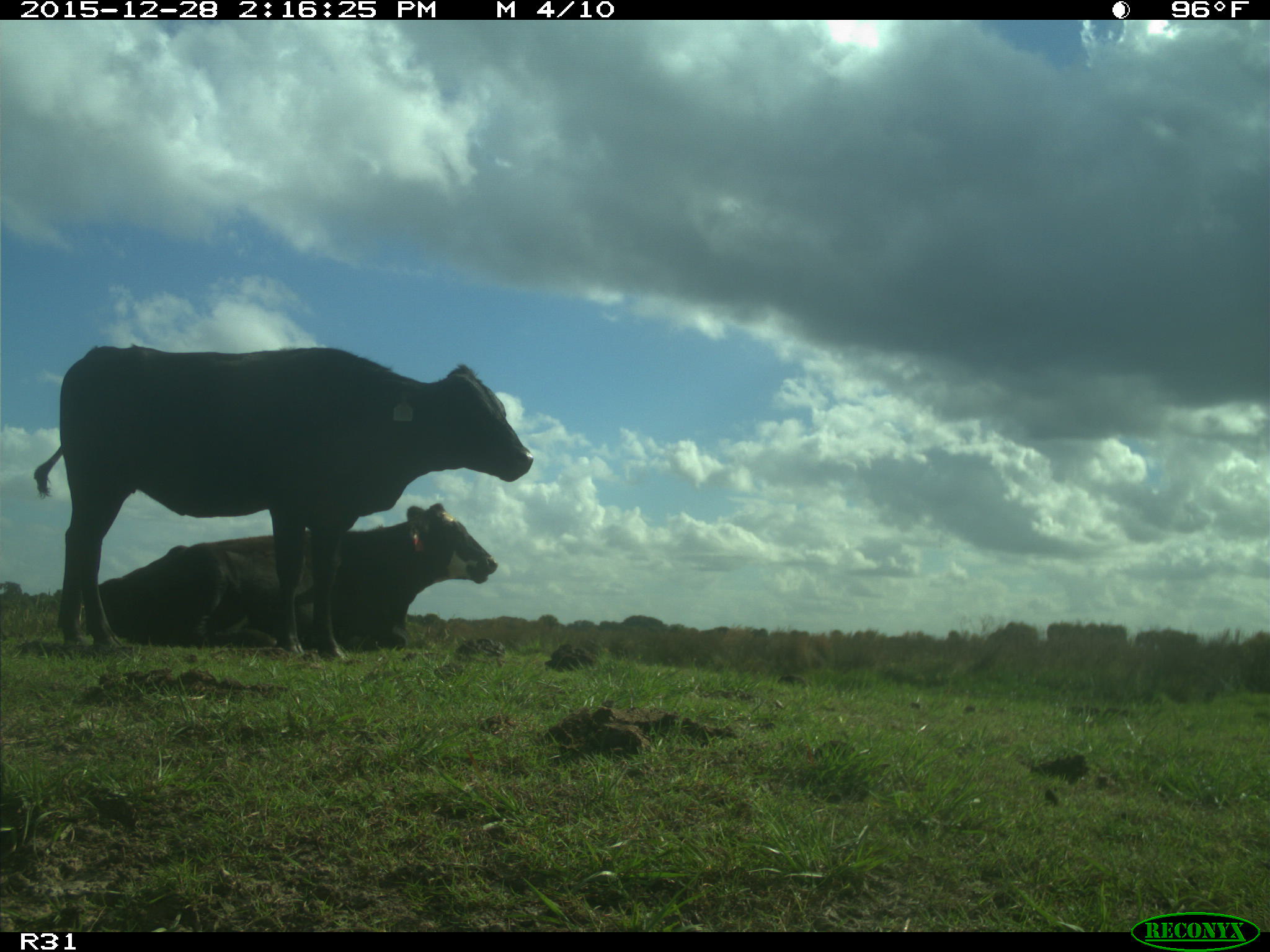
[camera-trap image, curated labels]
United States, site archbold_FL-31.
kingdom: Animalia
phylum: Chordata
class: Mammalia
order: Artiodactyla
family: Bovidae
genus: Bos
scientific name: Bos taurus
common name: domestic cow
Bos taurus (domestic cow).